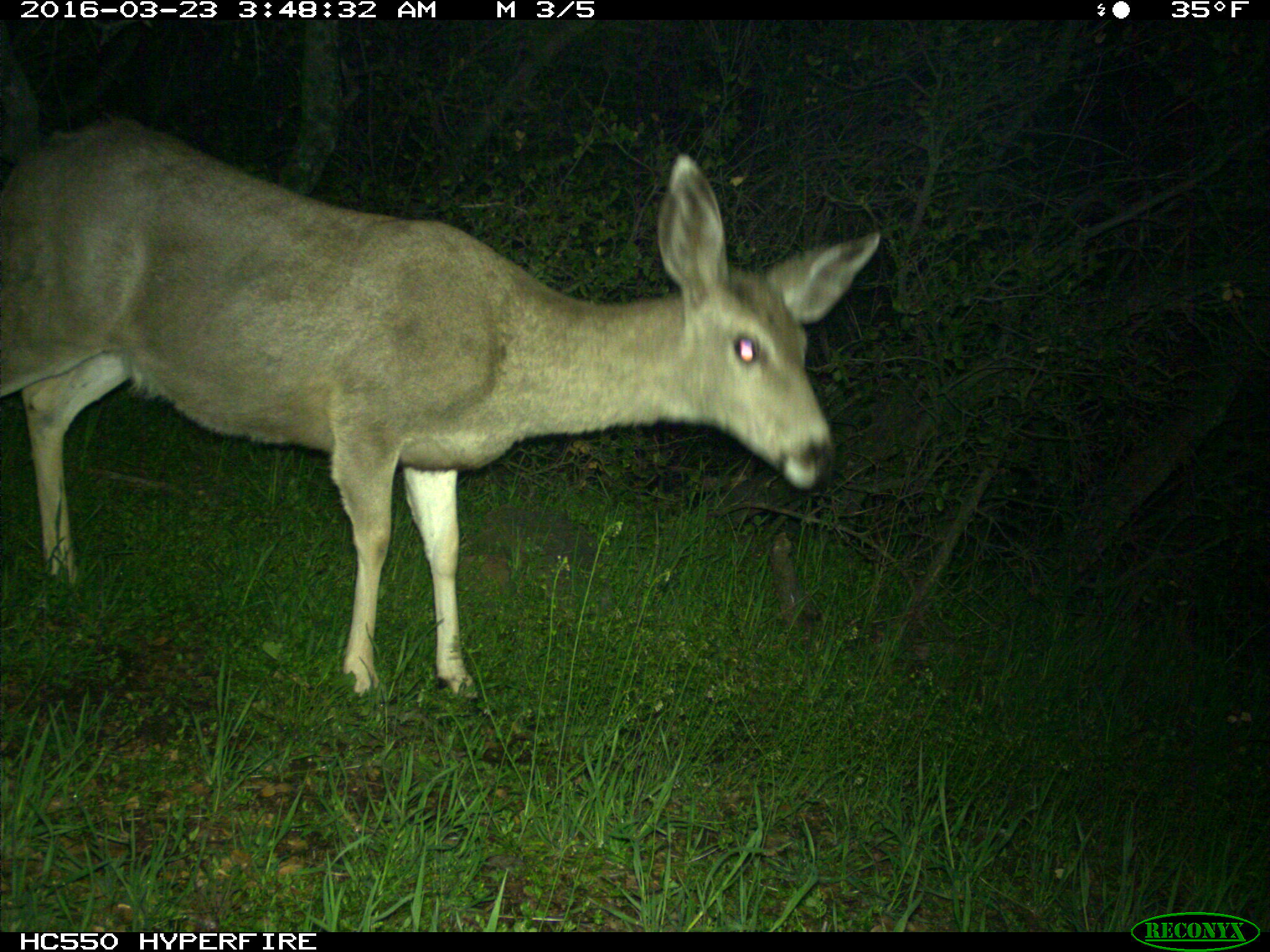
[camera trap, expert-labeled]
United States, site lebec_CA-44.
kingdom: Animalia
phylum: Chordata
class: Mammalia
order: Artiodactyla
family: Cervidae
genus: Odocoileus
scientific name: Odocoileus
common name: deer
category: unidentified deer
Unidentified deer (deer) (Odocoileus).